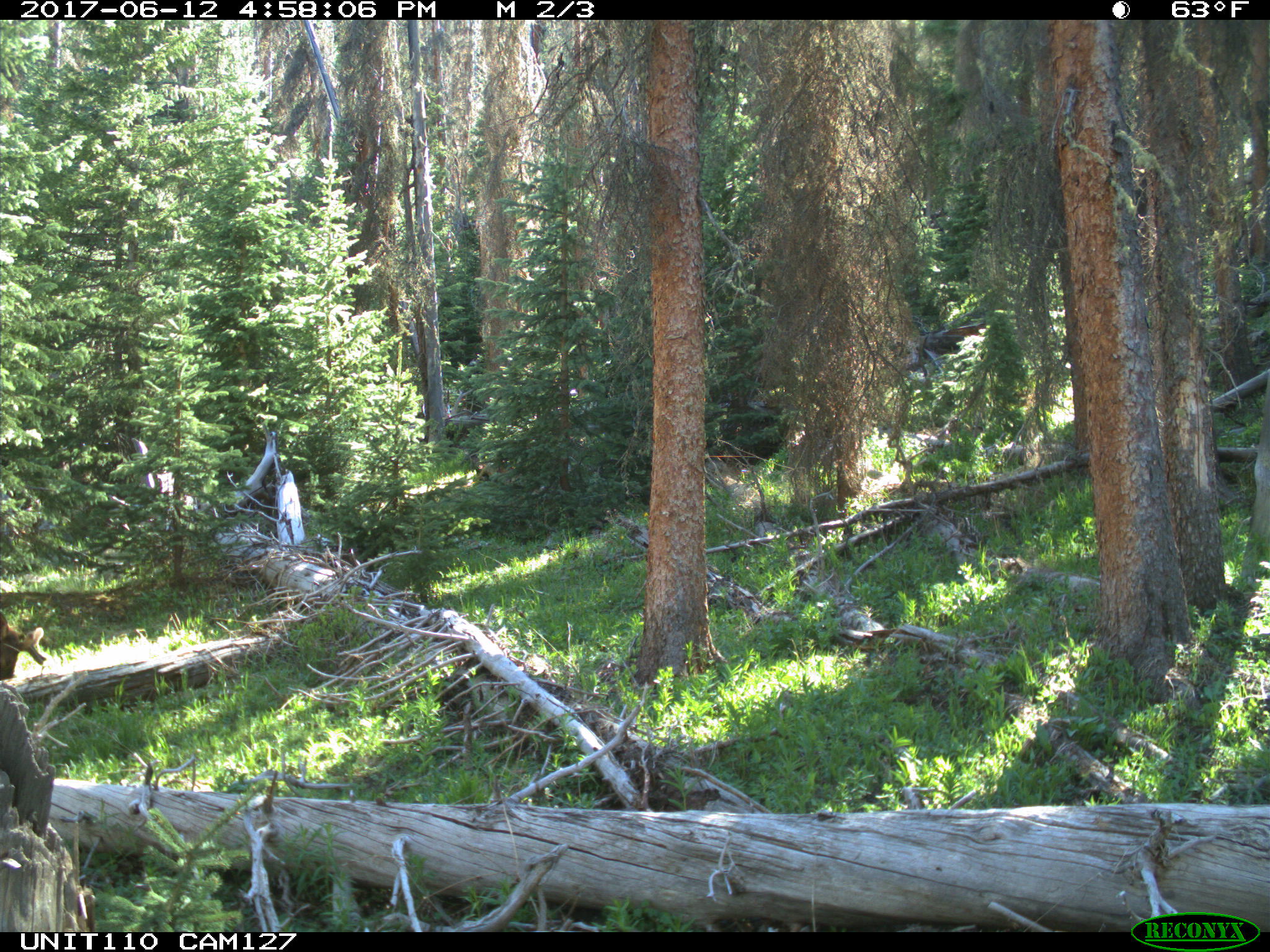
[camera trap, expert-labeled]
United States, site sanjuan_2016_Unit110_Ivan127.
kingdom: Animalia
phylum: Chordata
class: Mammalia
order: Artiodactyla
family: Cervidae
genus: Cervus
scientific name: Cervus elaphus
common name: red deer